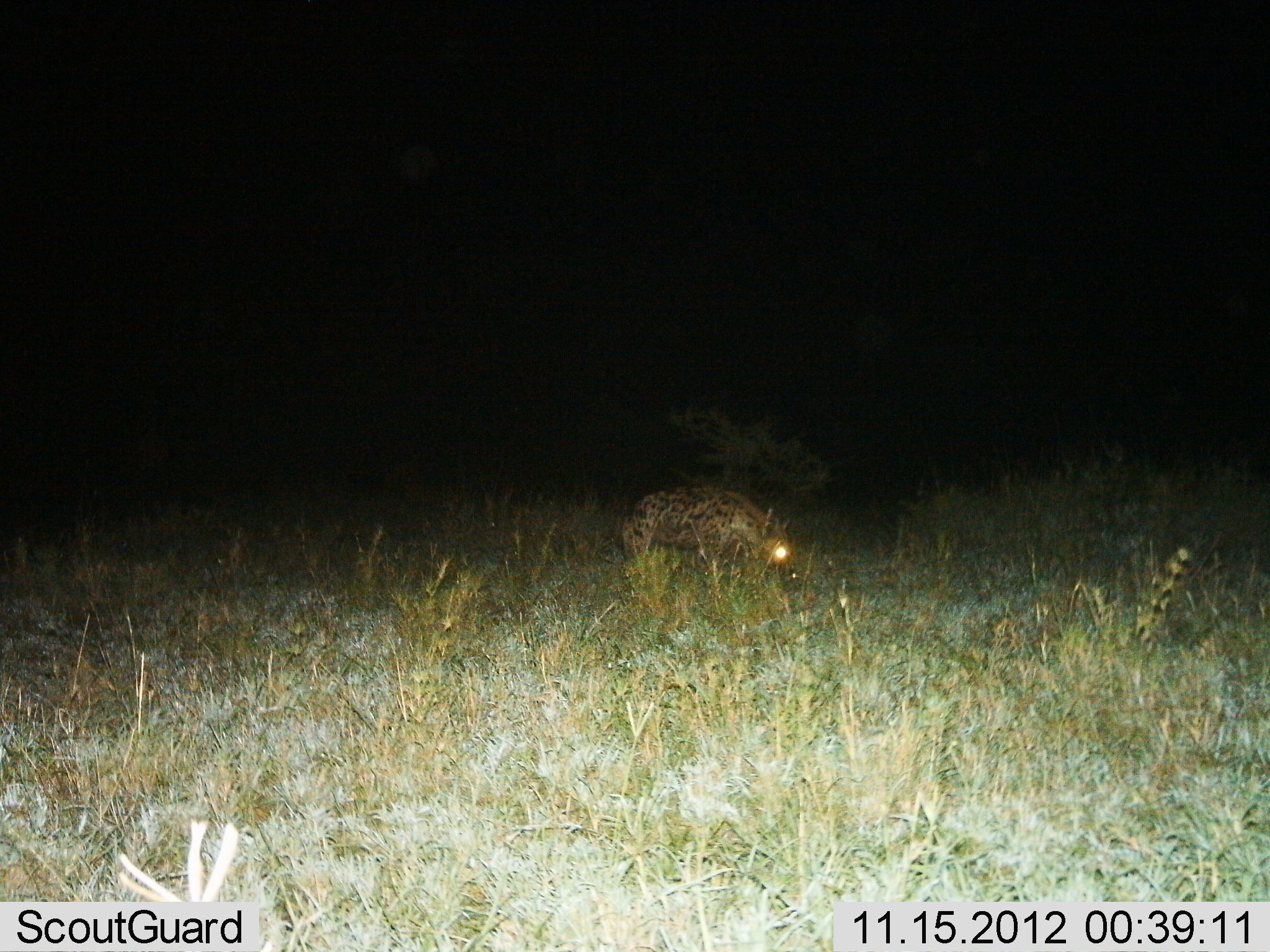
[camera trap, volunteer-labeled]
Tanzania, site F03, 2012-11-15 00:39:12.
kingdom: Animalia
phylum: Chordata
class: Mammalia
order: Carnivora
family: Hyaenidae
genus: Crocuta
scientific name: Crocuta crocuta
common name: spotted hyena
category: hyenaspotted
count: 1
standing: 80%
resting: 0%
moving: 20%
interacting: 0%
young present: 0%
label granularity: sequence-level